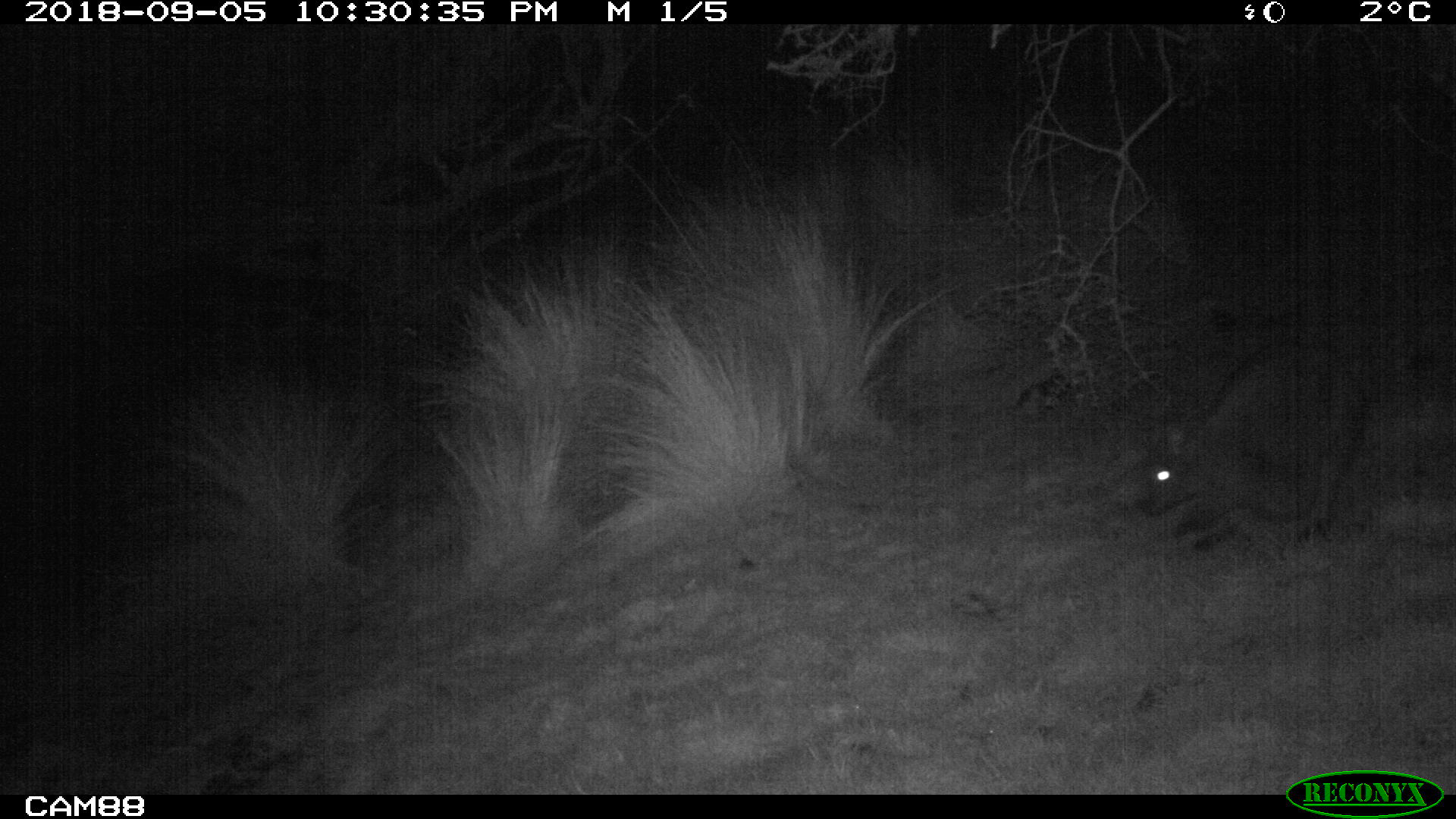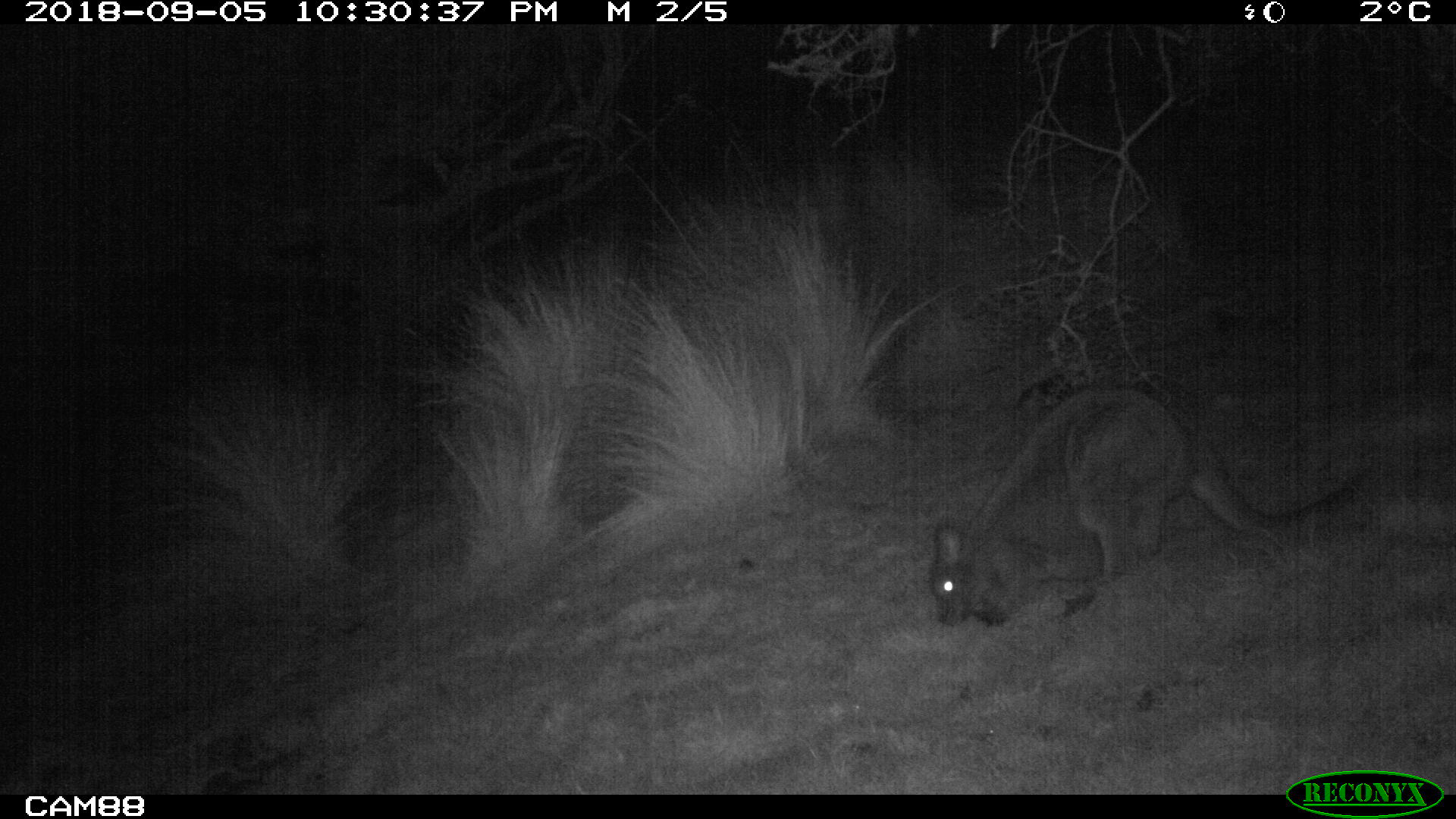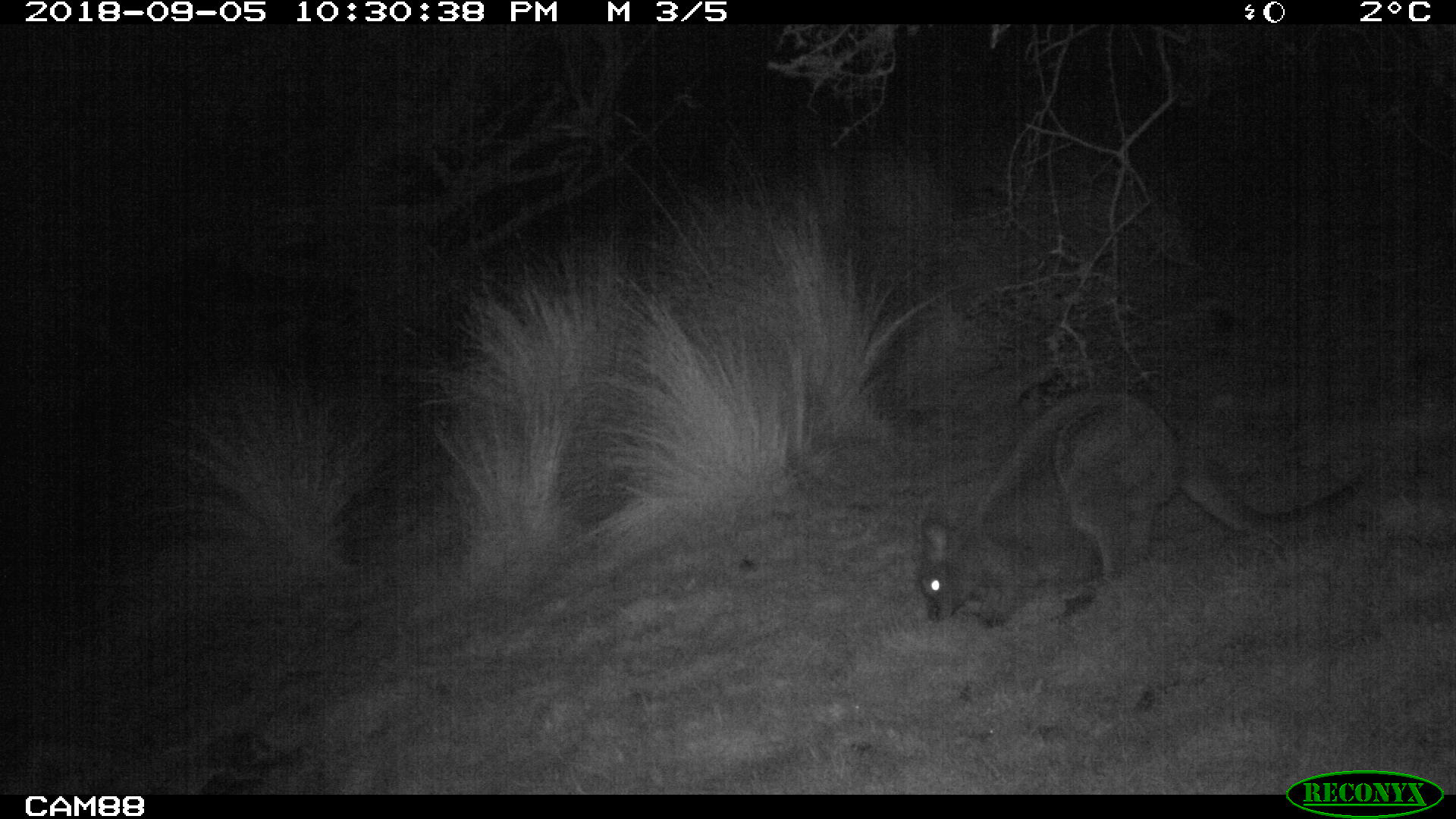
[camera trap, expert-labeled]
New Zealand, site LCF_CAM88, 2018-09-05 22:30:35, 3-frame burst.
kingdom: Animalia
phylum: Chordata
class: Mammalia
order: Diprotodontia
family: Macropodidae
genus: Notamacropus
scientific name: Notamacropus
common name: wallaby